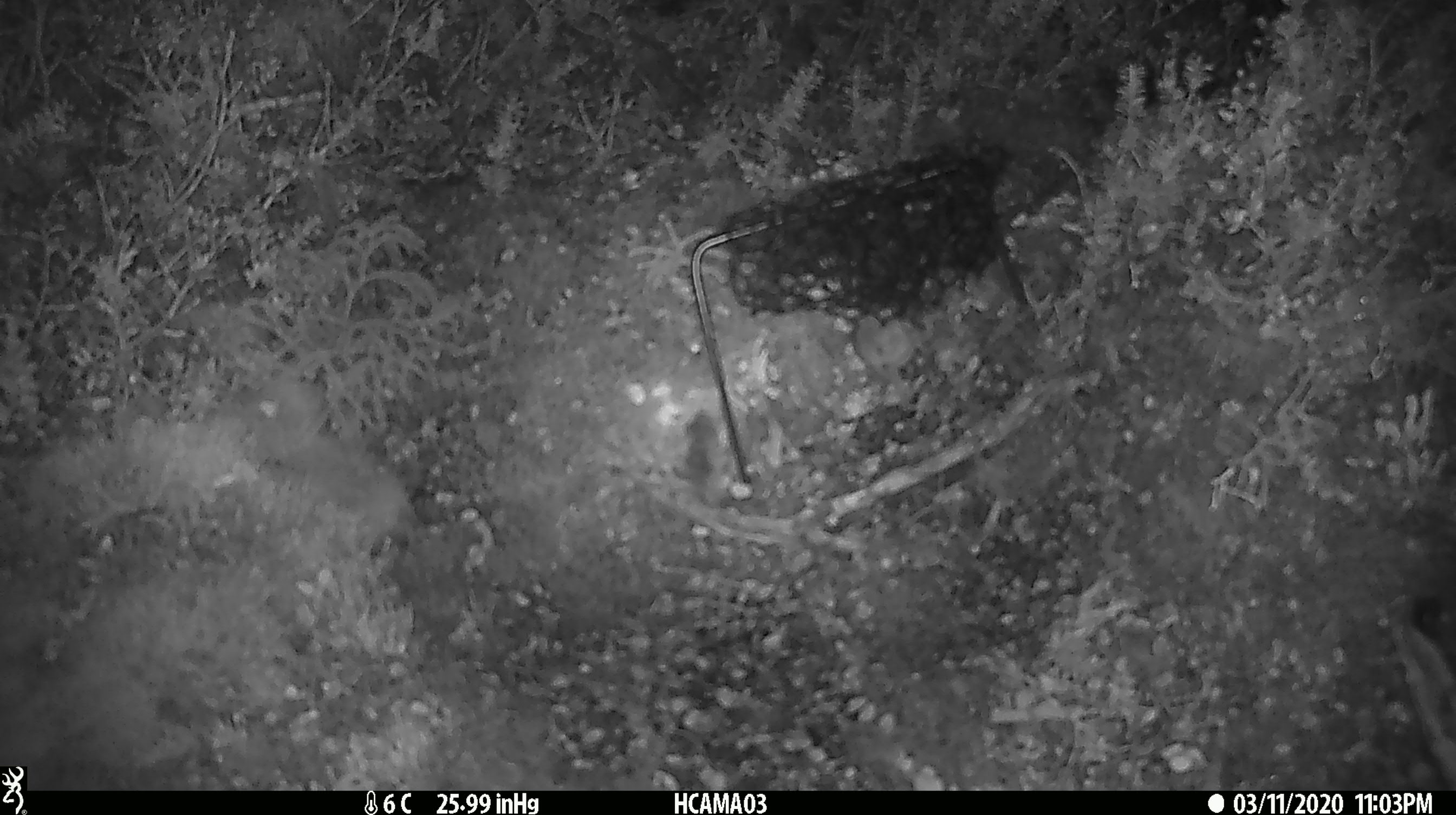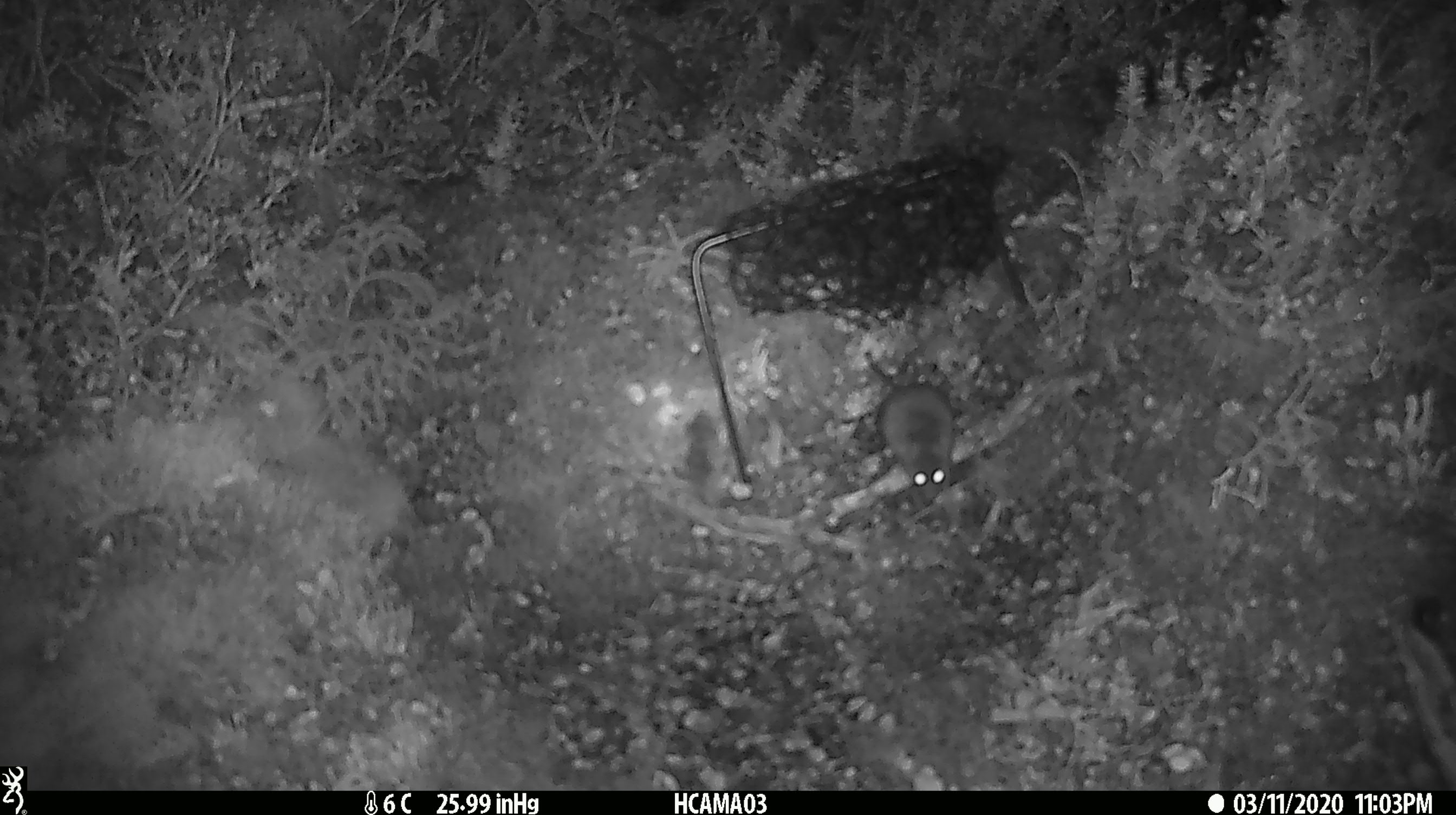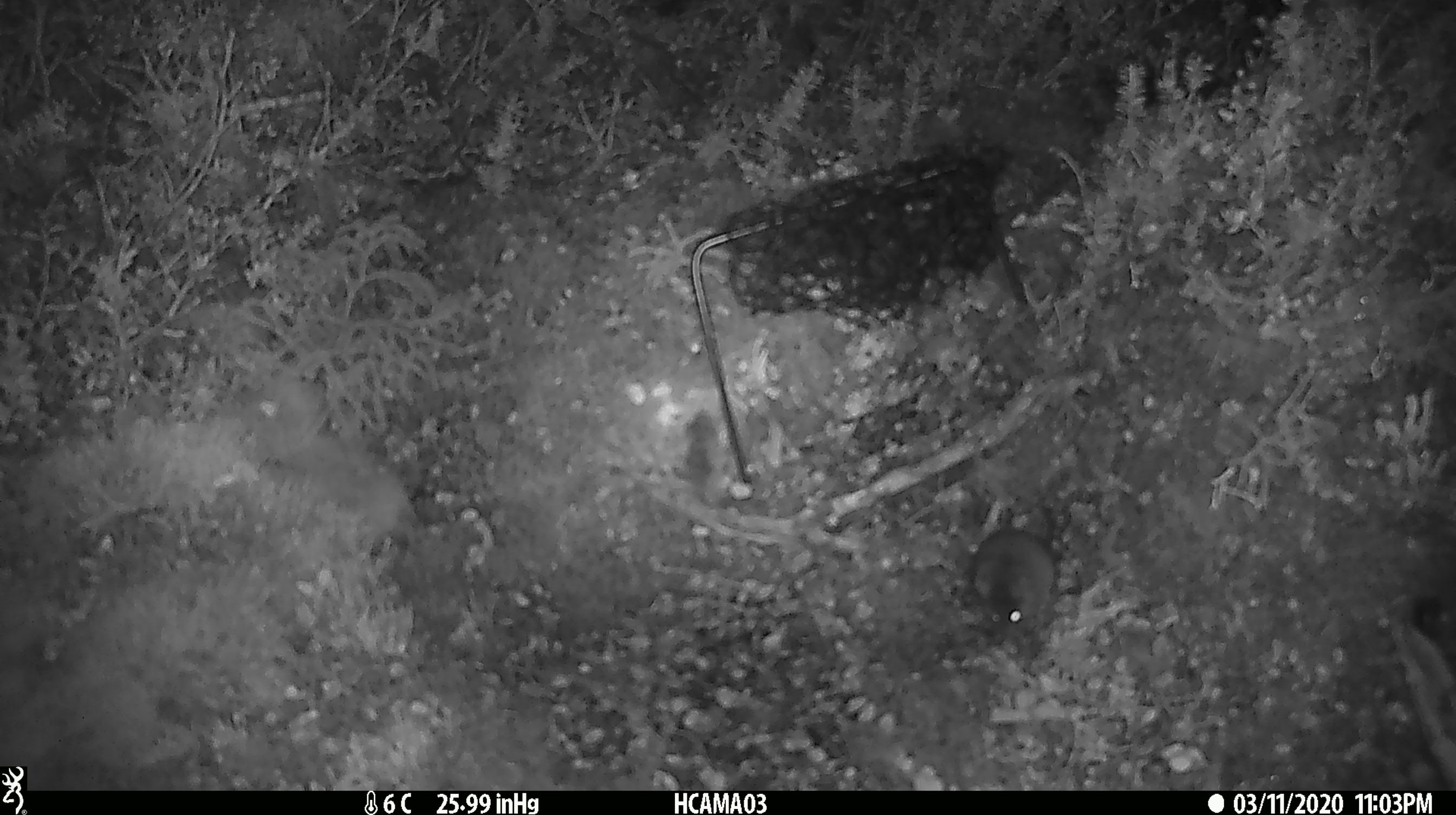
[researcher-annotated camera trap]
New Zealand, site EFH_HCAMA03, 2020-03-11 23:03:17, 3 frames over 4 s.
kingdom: Animalia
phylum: Chordata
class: Mammalia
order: Rodentia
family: Muridae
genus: Mus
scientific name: Mus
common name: mouse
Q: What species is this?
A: Mouse (Mus).